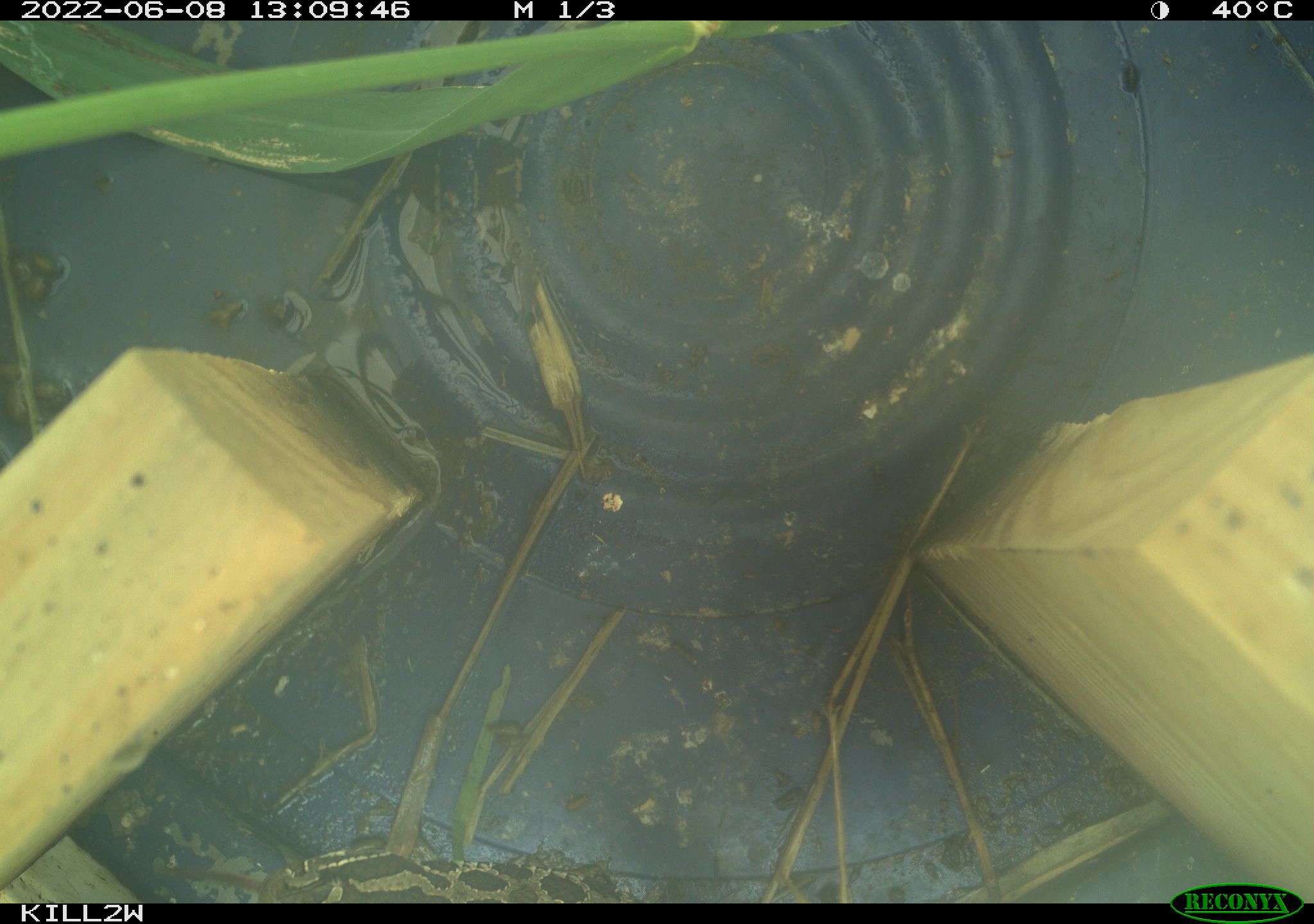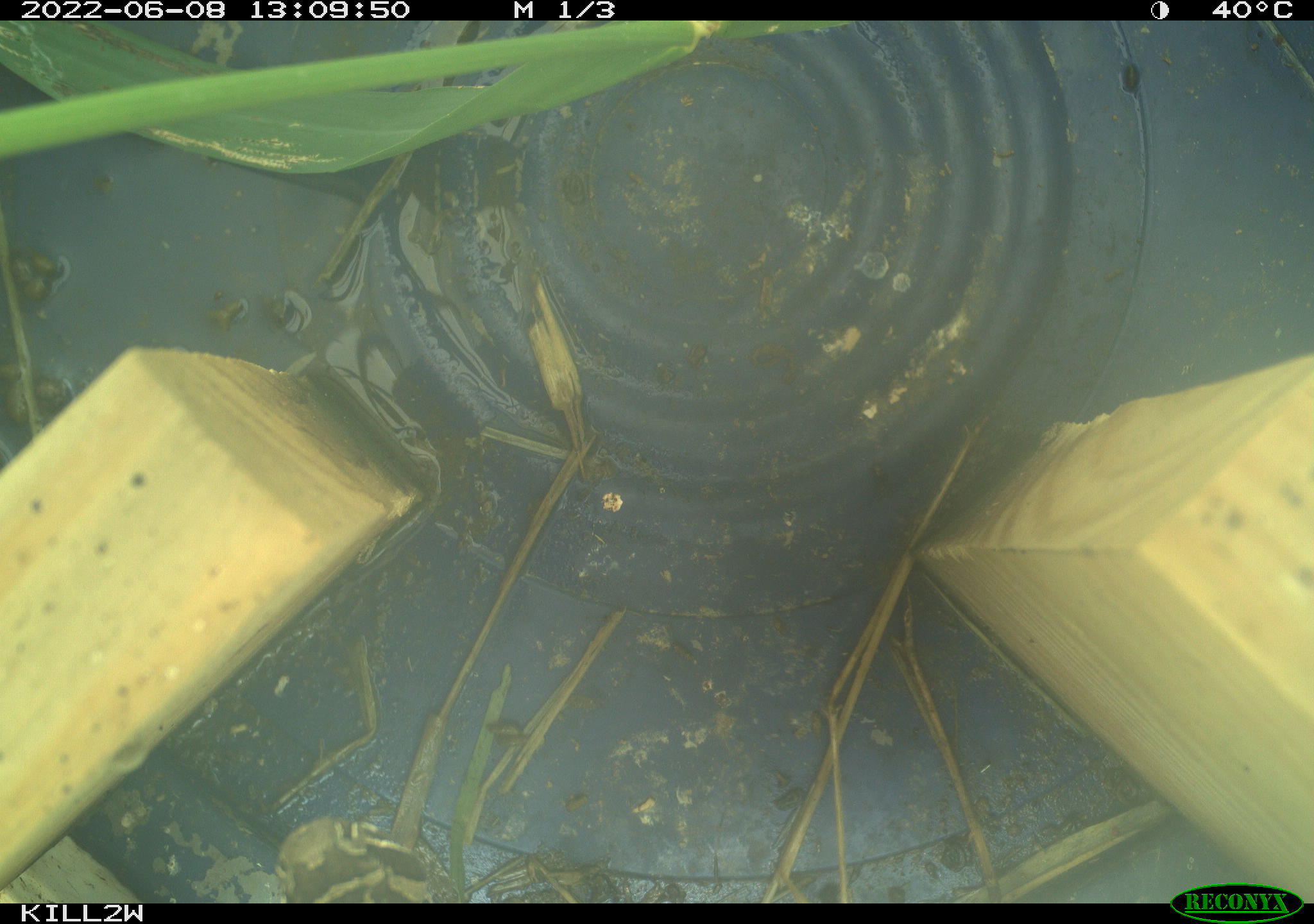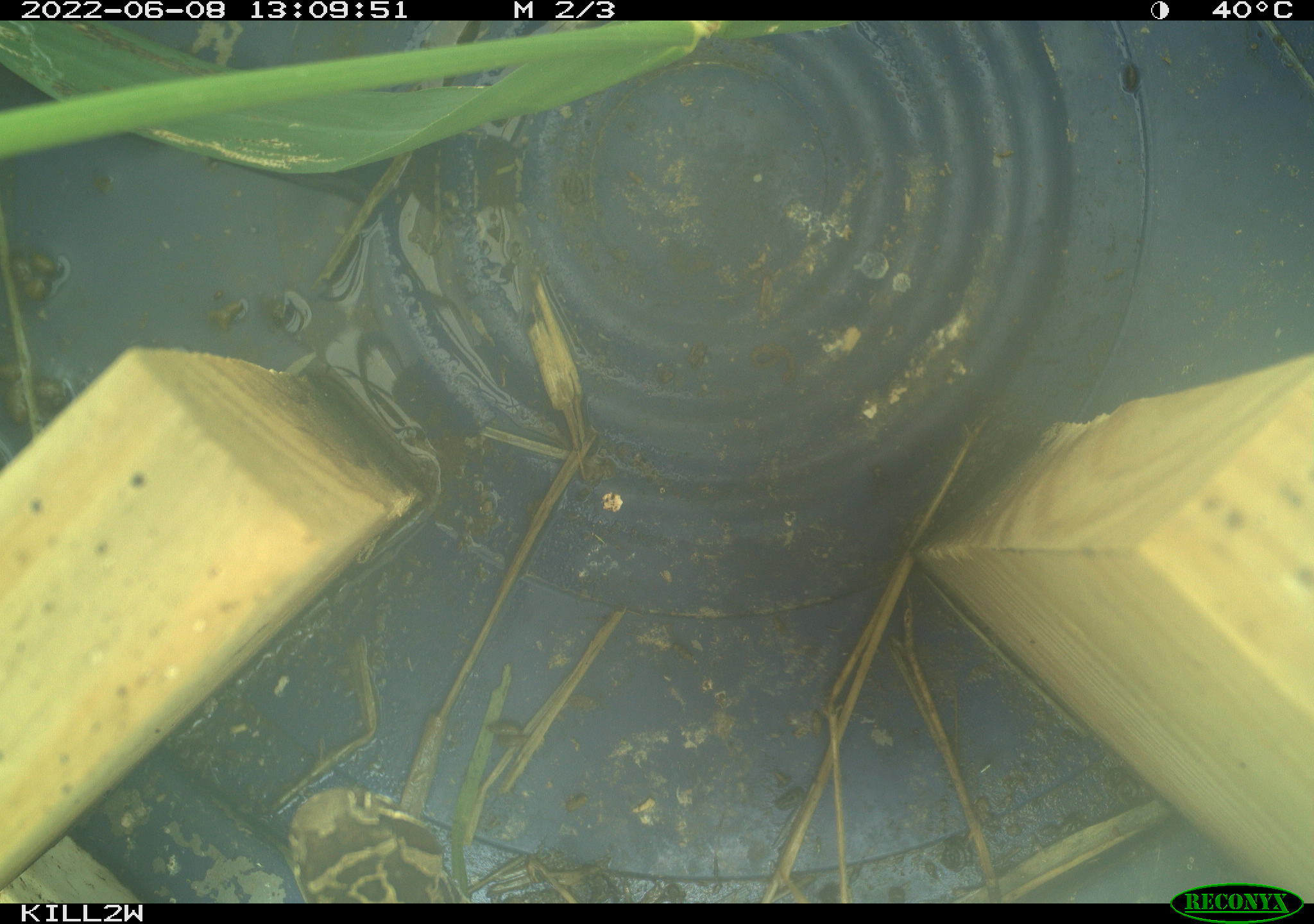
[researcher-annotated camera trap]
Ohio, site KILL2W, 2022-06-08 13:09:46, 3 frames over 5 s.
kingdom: Animalia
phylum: Chordata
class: Reptilia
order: Squamata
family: Viperidae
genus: Sistrurus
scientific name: Sistrurus catenatus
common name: eastern massasauga